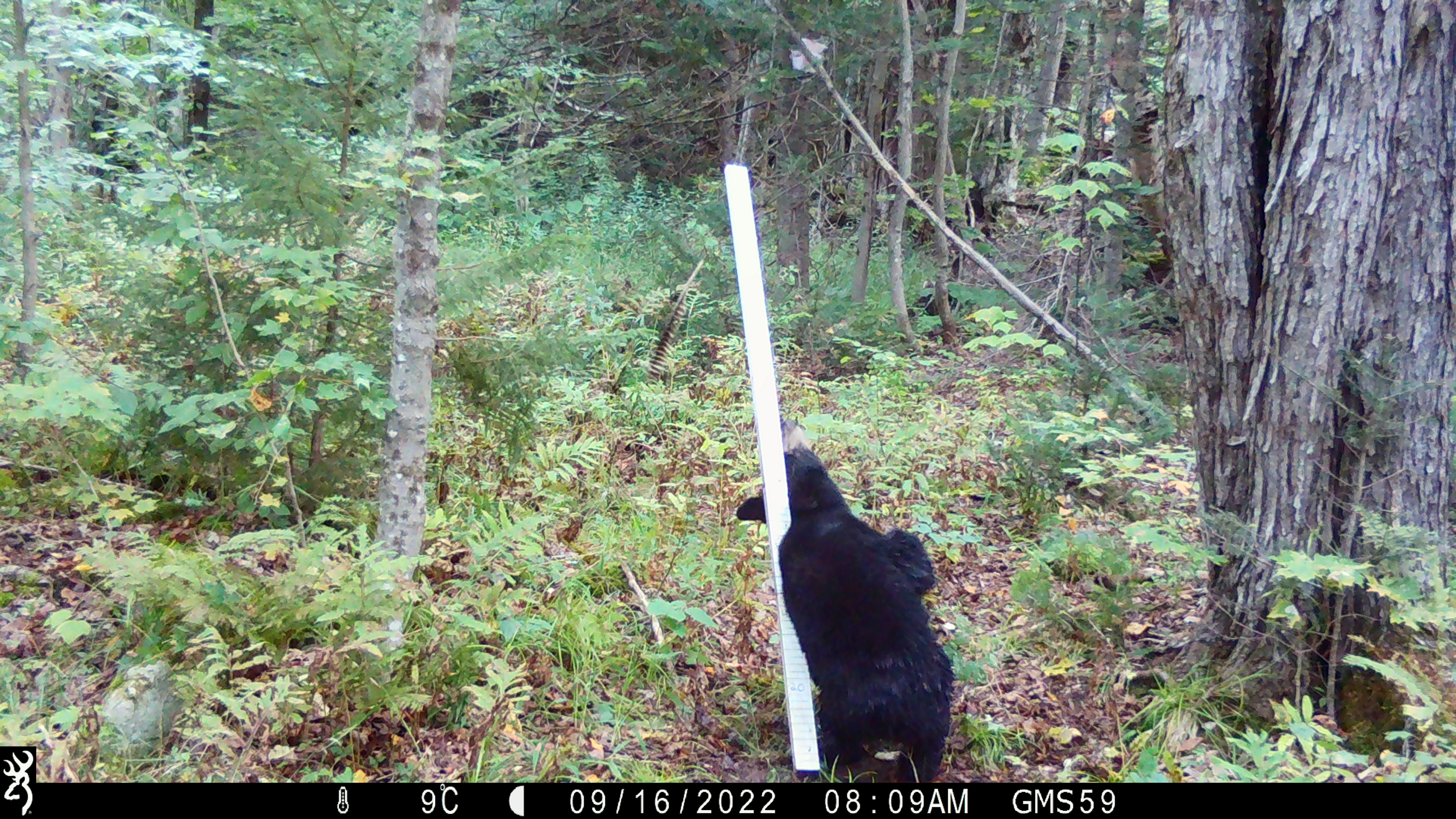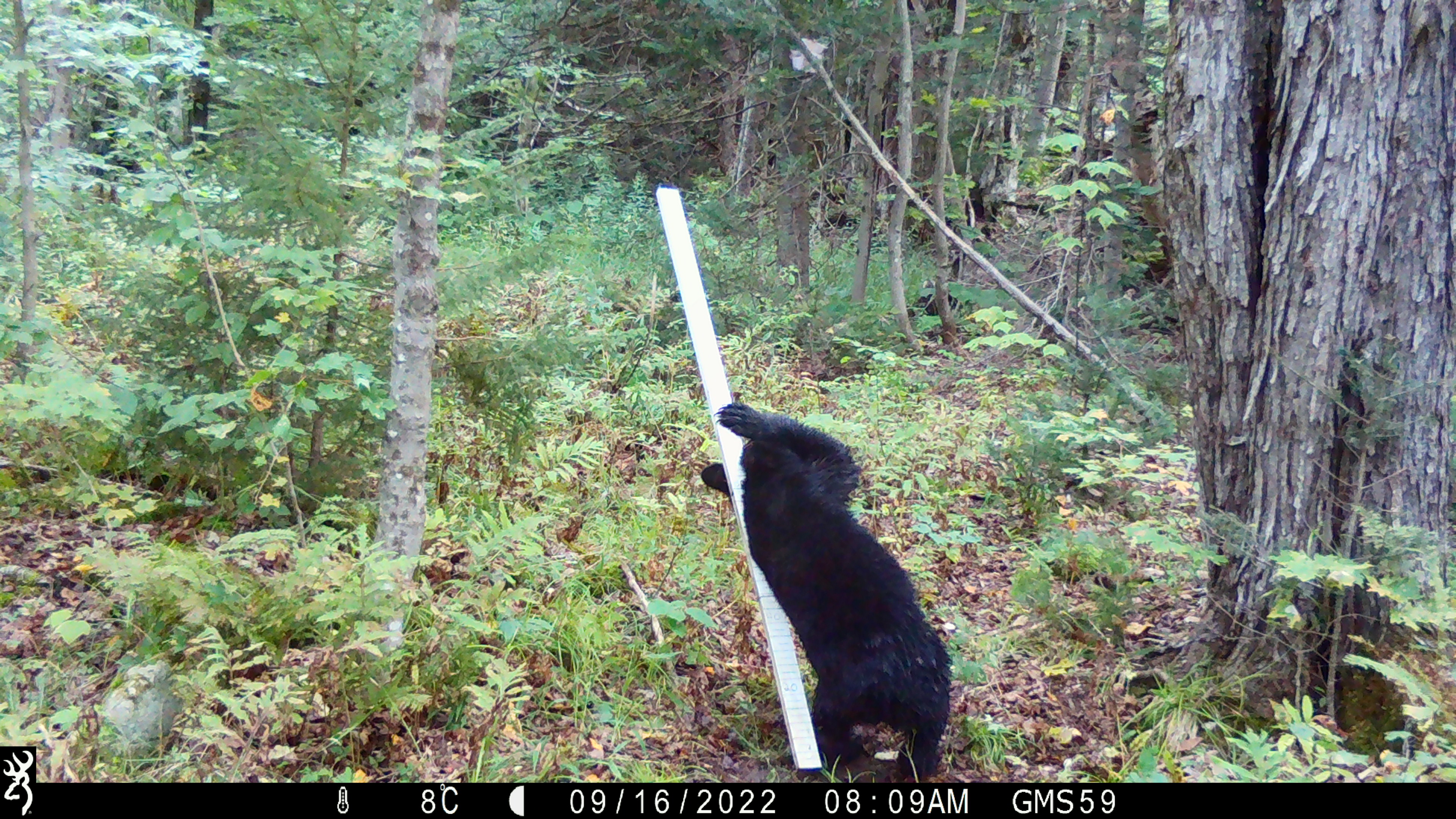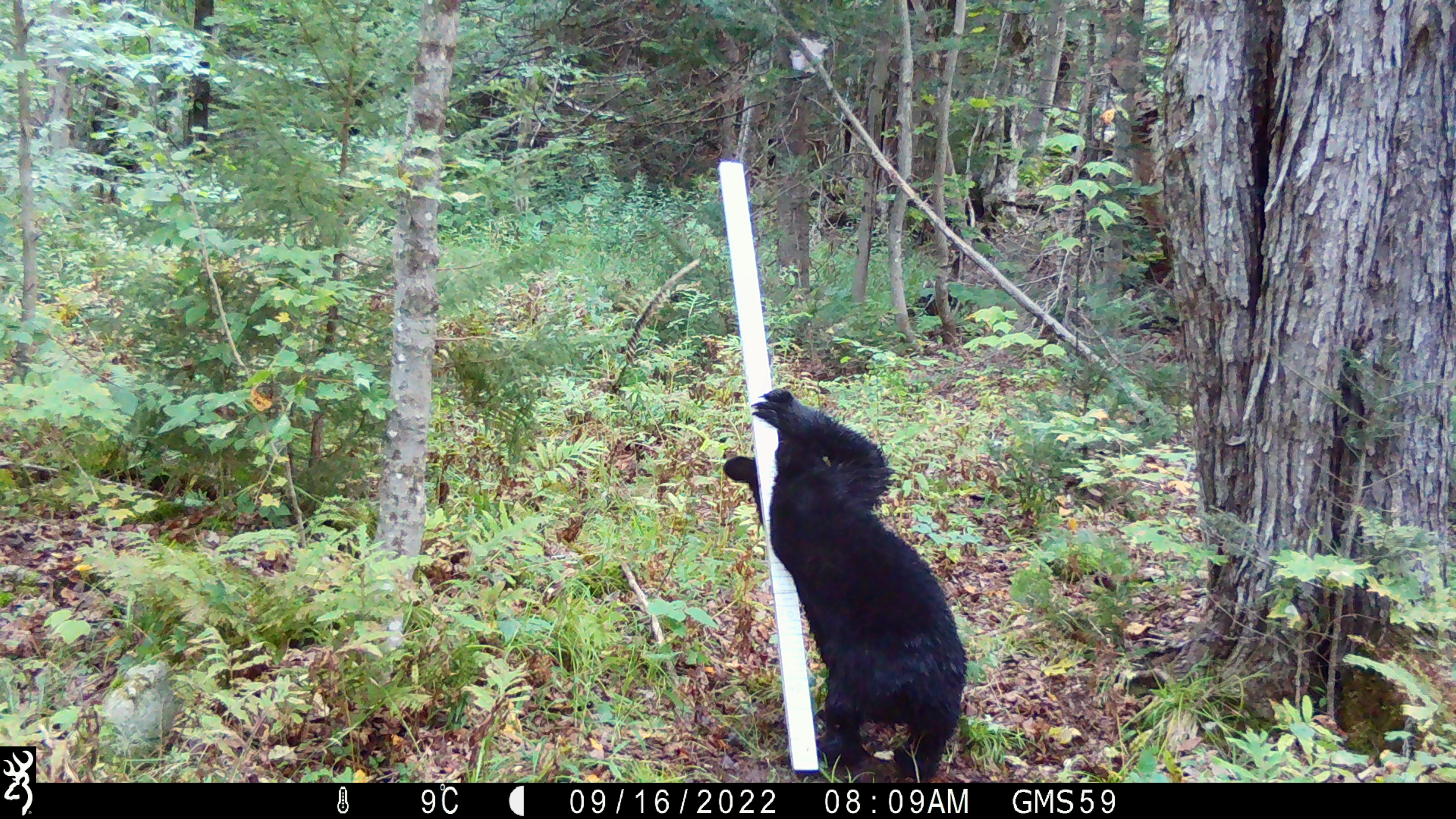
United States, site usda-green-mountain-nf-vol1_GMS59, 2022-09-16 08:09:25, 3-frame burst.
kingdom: Animalia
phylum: Chordata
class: Mammalia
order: Carnivora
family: Ursidae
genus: Ursus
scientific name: Ursus americanus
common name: black bear